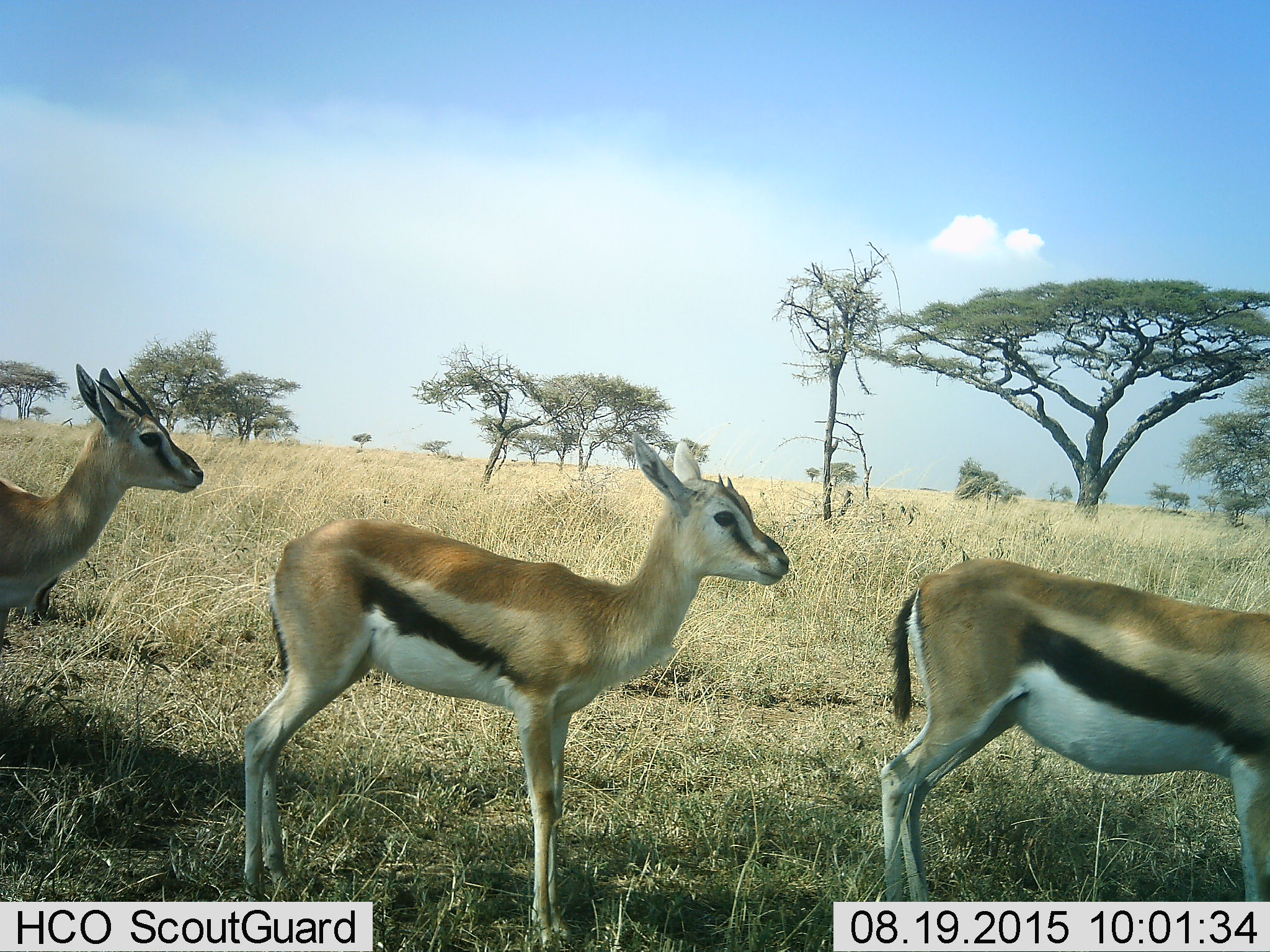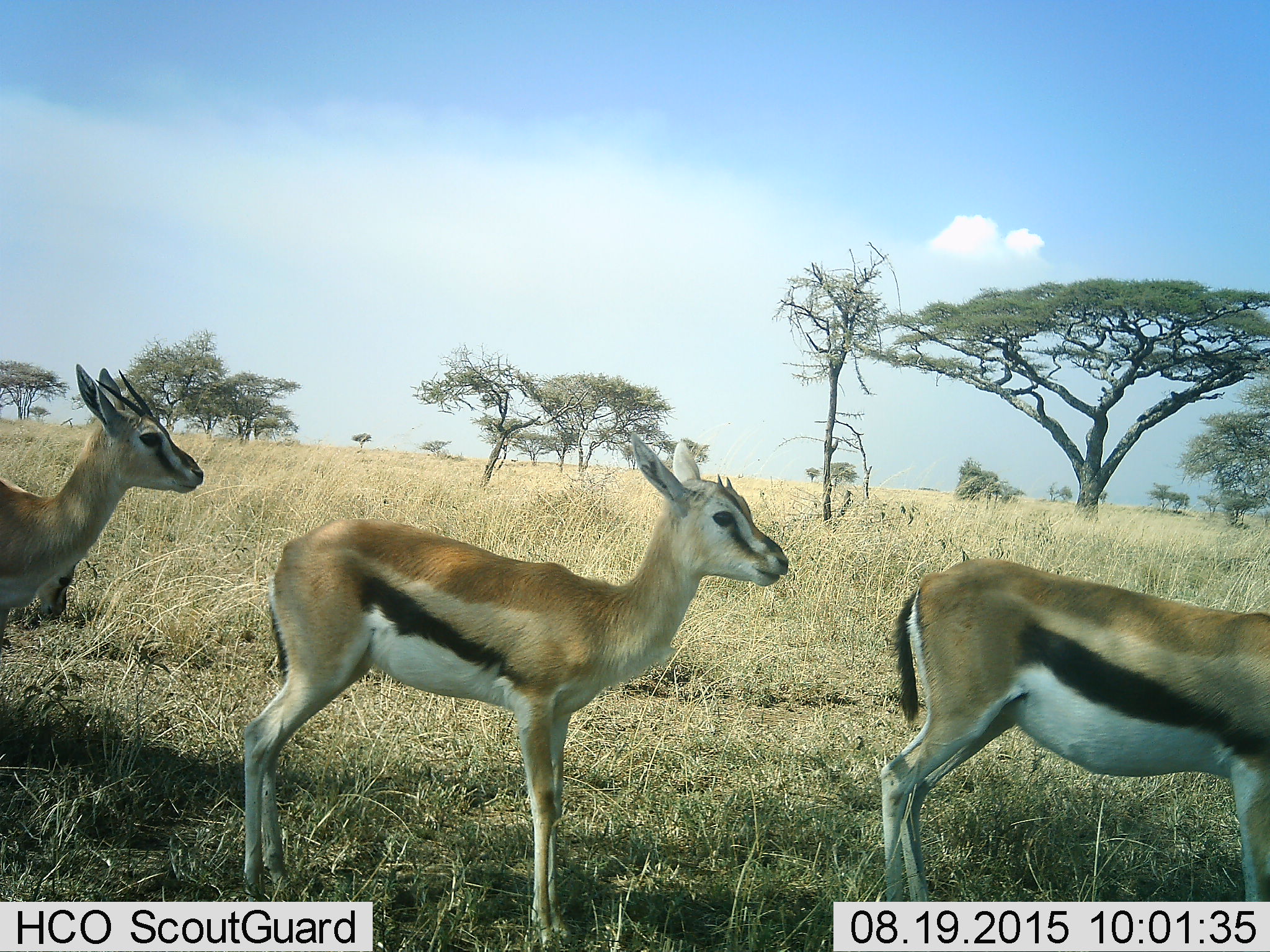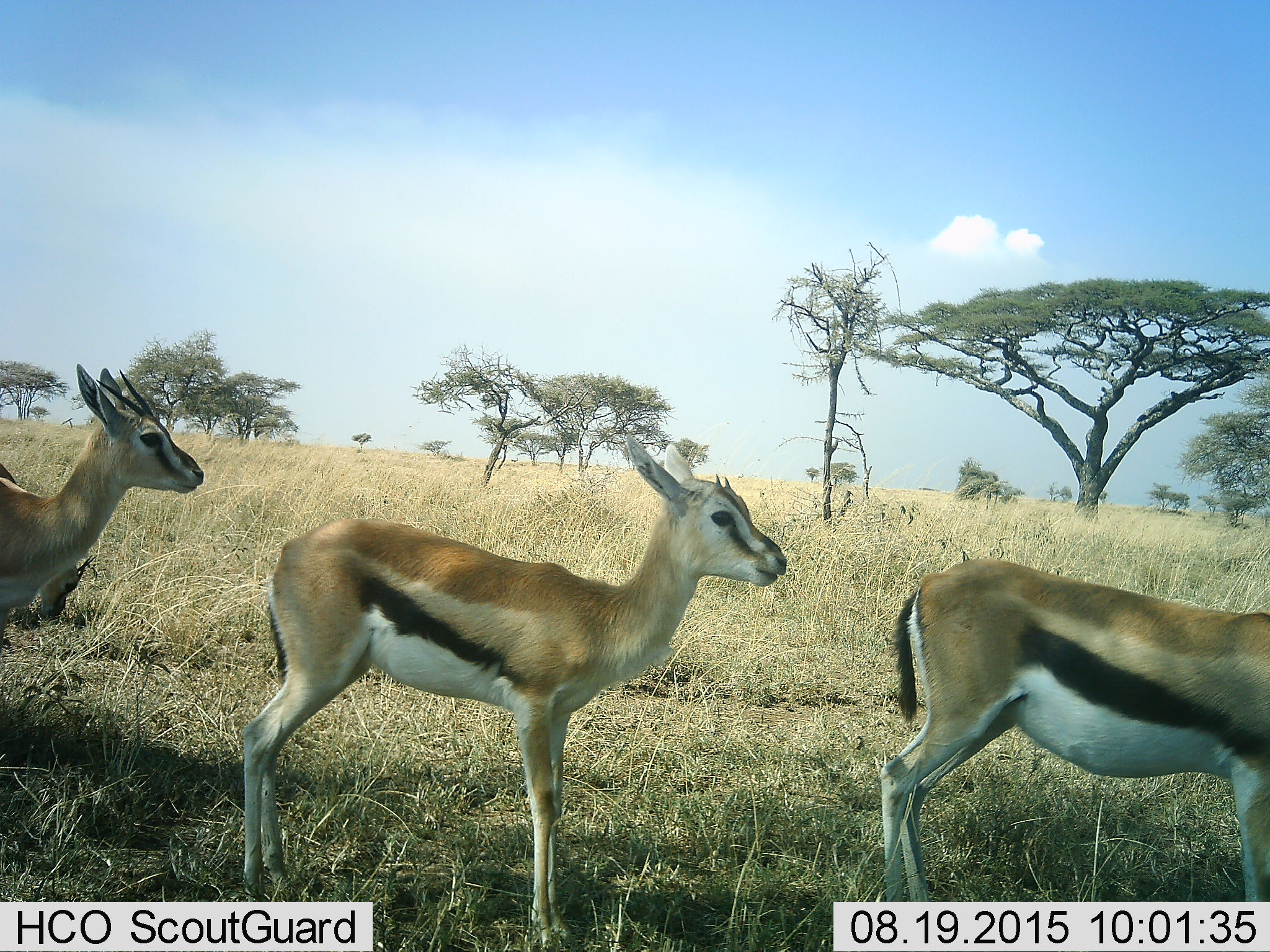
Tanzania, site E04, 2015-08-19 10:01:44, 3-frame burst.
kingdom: Animalia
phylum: Chordata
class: Mammalia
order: Artiodactyla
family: Bovidae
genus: Eudorcas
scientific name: Eudorcas thomsonii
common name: thomson's gazelle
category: gazellethomsons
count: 3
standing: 89%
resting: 0%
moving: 16%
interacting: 0%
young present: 42%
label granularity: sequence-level